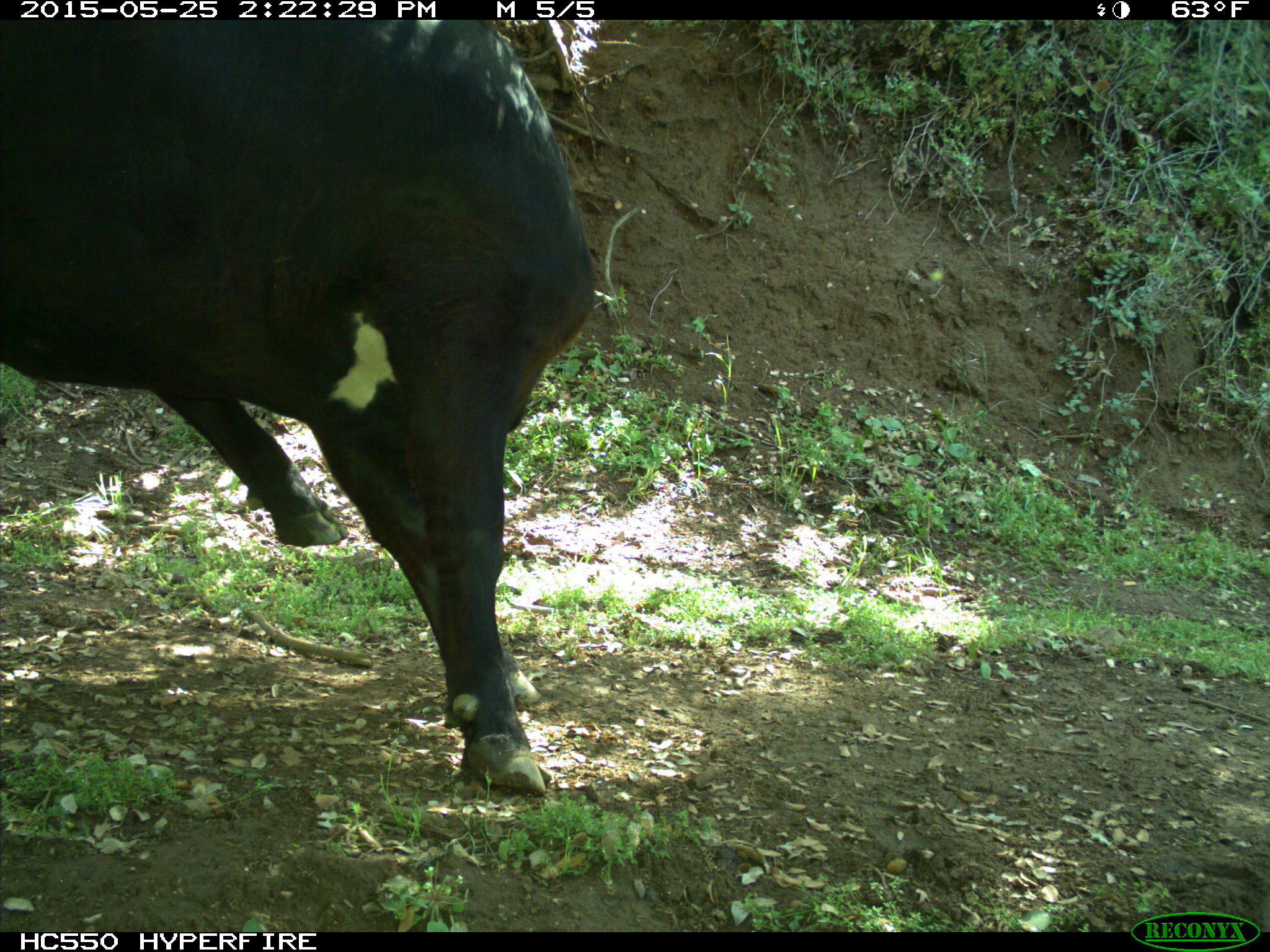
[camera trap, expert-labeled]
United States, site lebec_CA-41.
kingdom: Animalia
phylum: Chordata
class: Mammalia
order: Artiodactyla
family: Bovidae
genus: Bos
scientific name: Bos taurus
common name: domestic cow